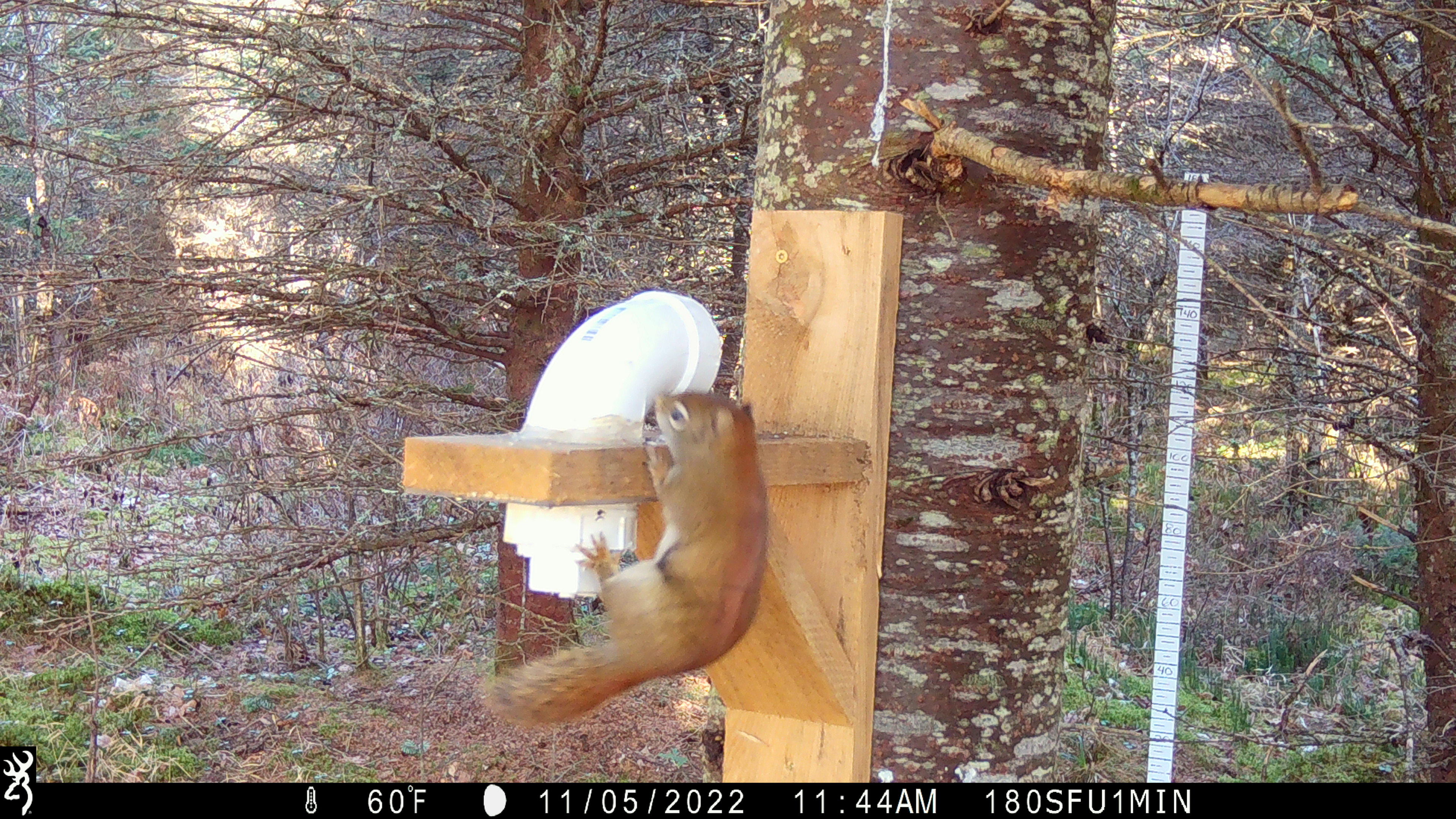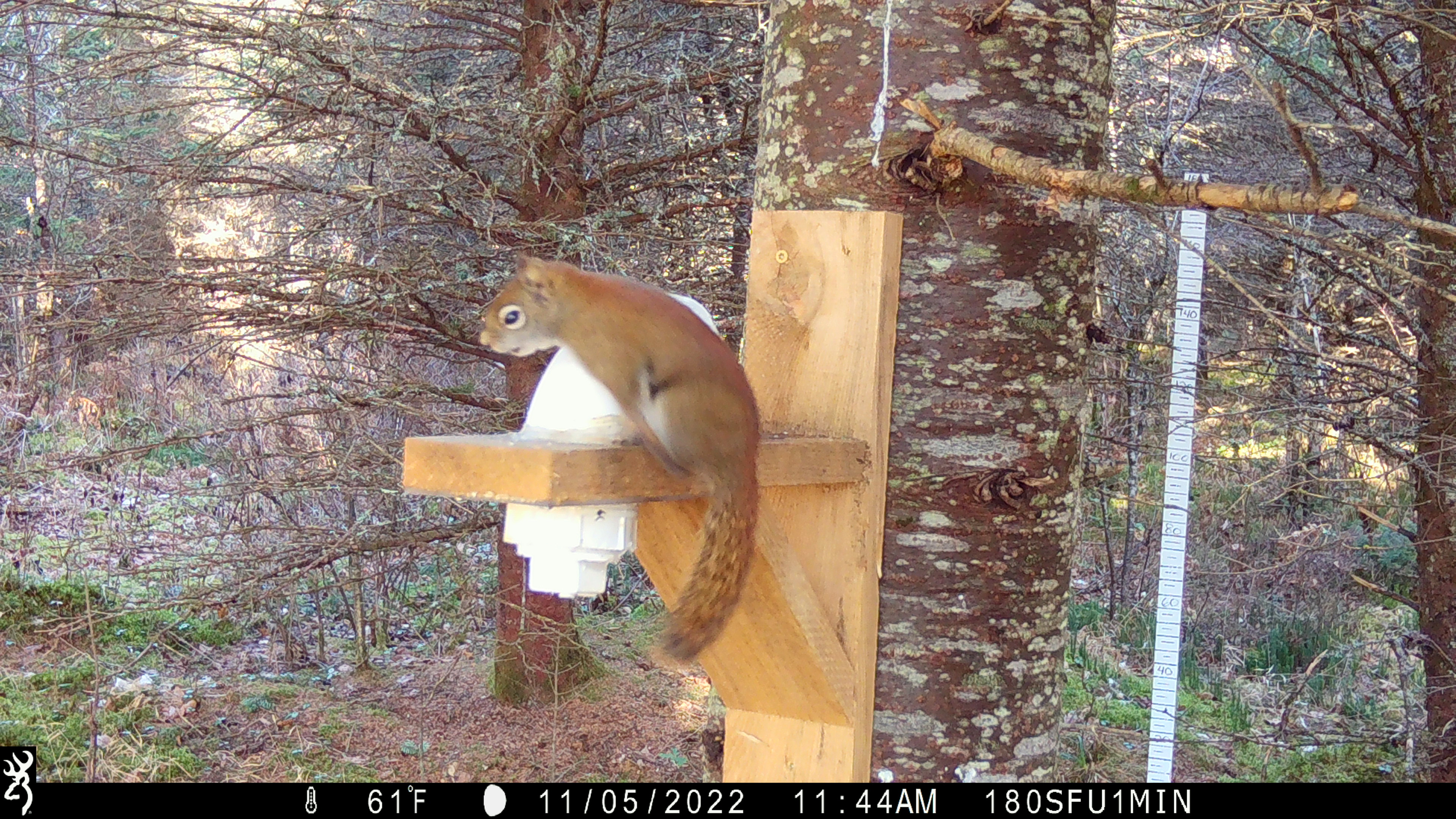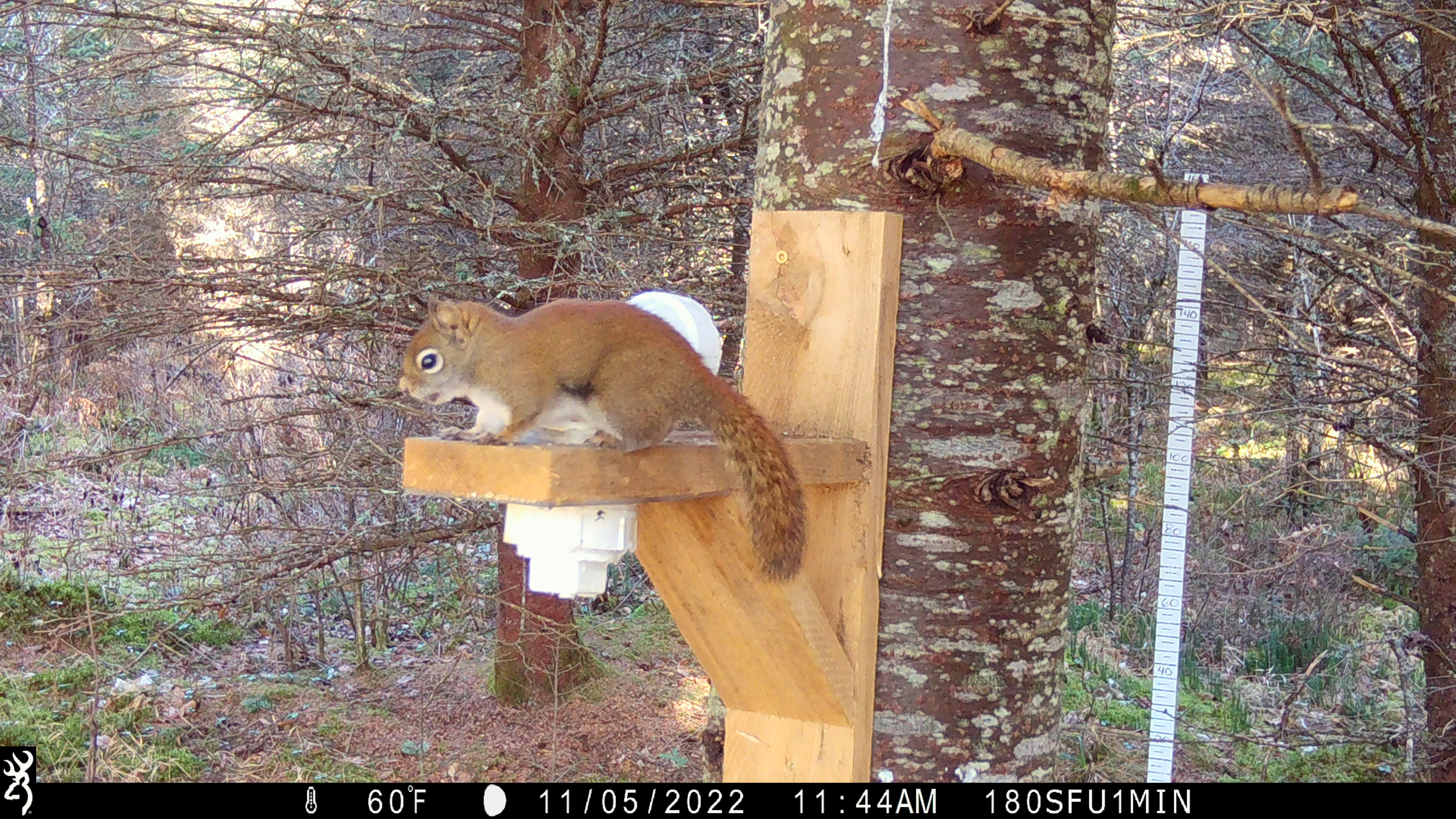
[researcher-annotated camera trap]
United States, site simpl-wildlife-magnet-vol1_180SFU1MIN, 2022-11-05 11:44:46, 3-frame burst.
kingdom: Animalia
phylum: Chordata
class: Mammalia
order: Rodentia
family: Sciuridae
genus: Tamiasciurus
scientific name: Tamiasciurus hudsonicus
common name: red squirrel